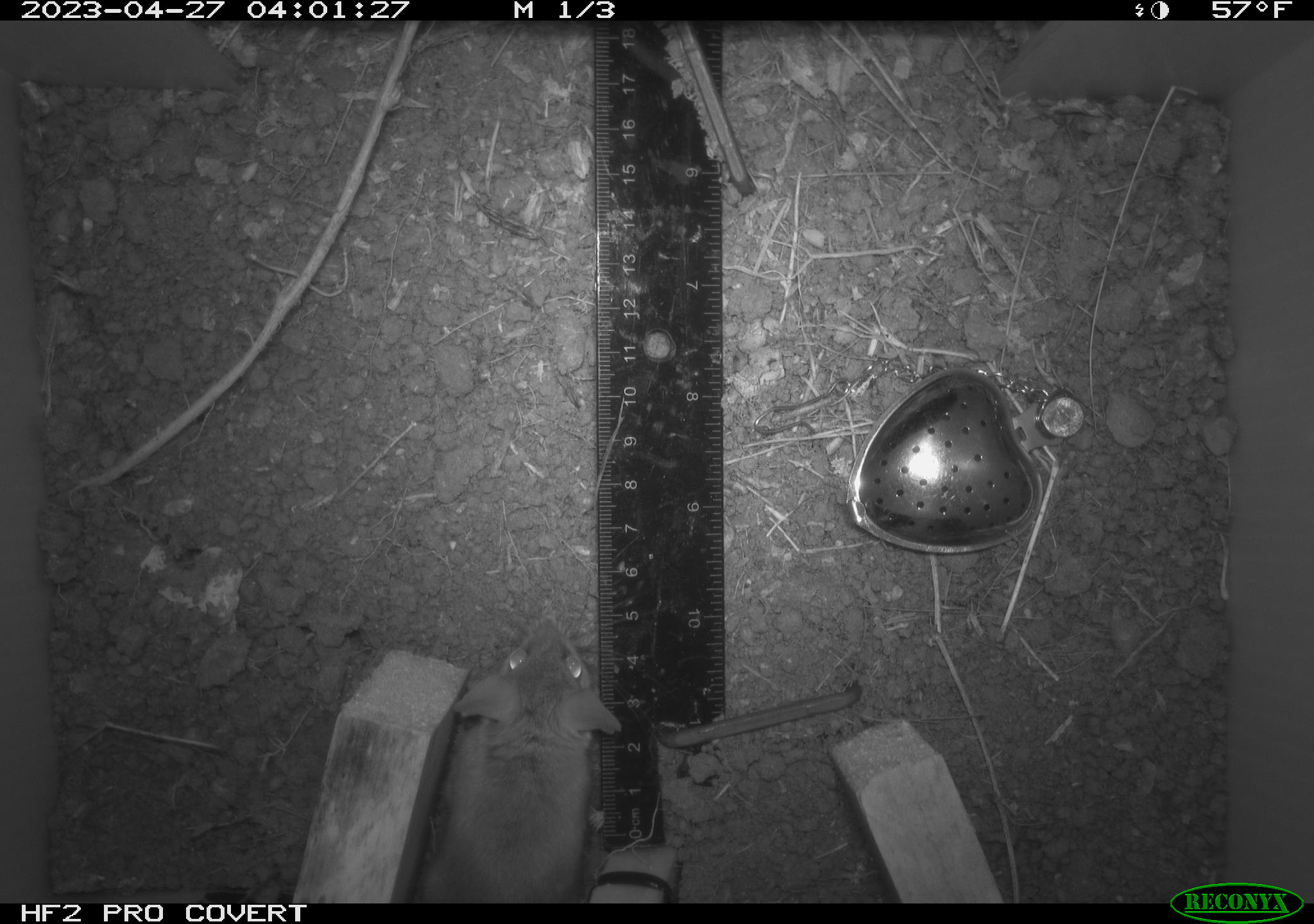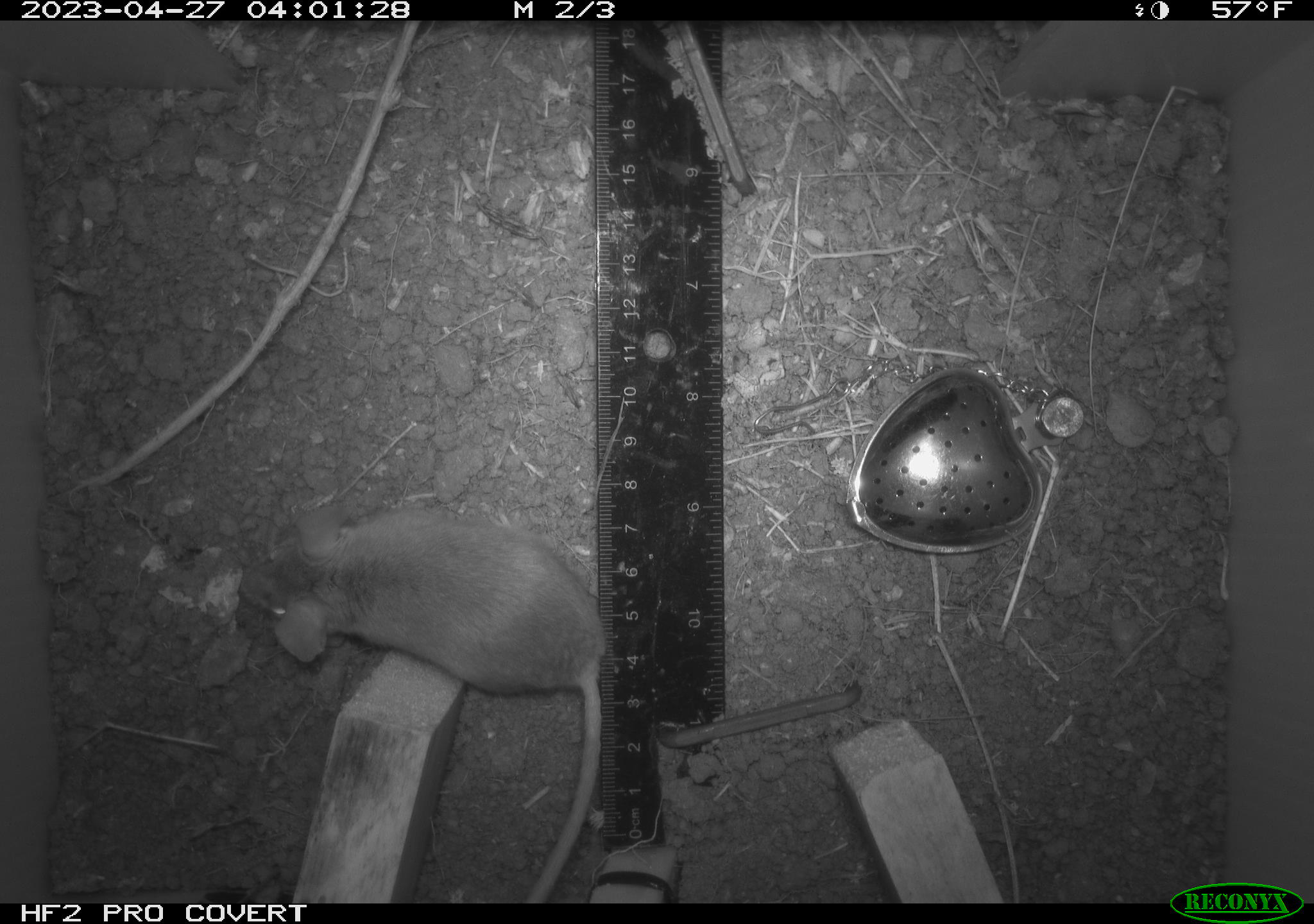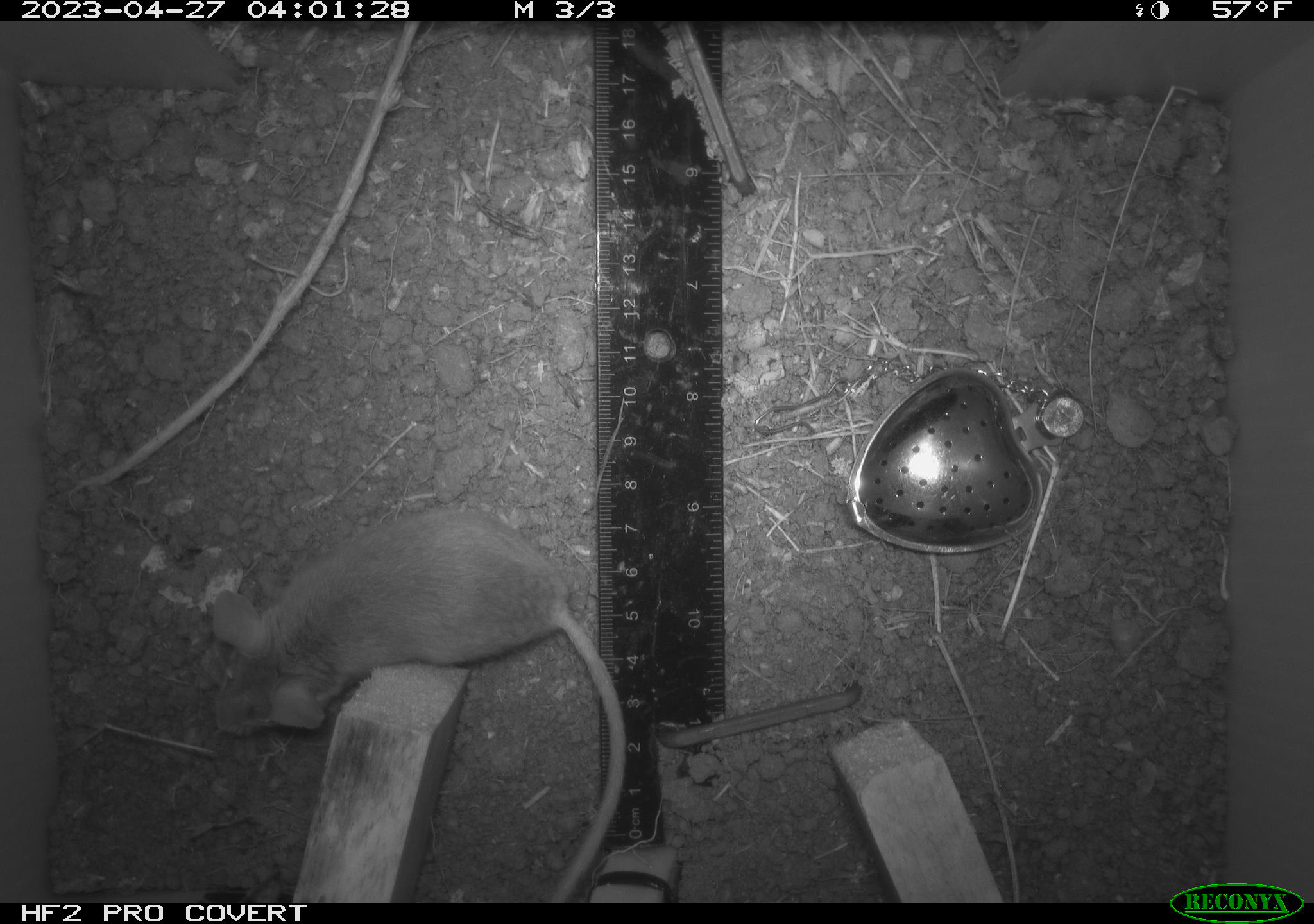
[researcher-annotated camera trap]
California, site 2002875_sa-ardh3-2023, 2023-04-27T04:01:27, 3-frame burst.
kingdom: Animalia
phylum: Chordata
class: Mammalia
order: Rodentia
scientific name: Rodentia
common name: mouse species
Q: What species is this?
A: Mouse species (Rodentia).